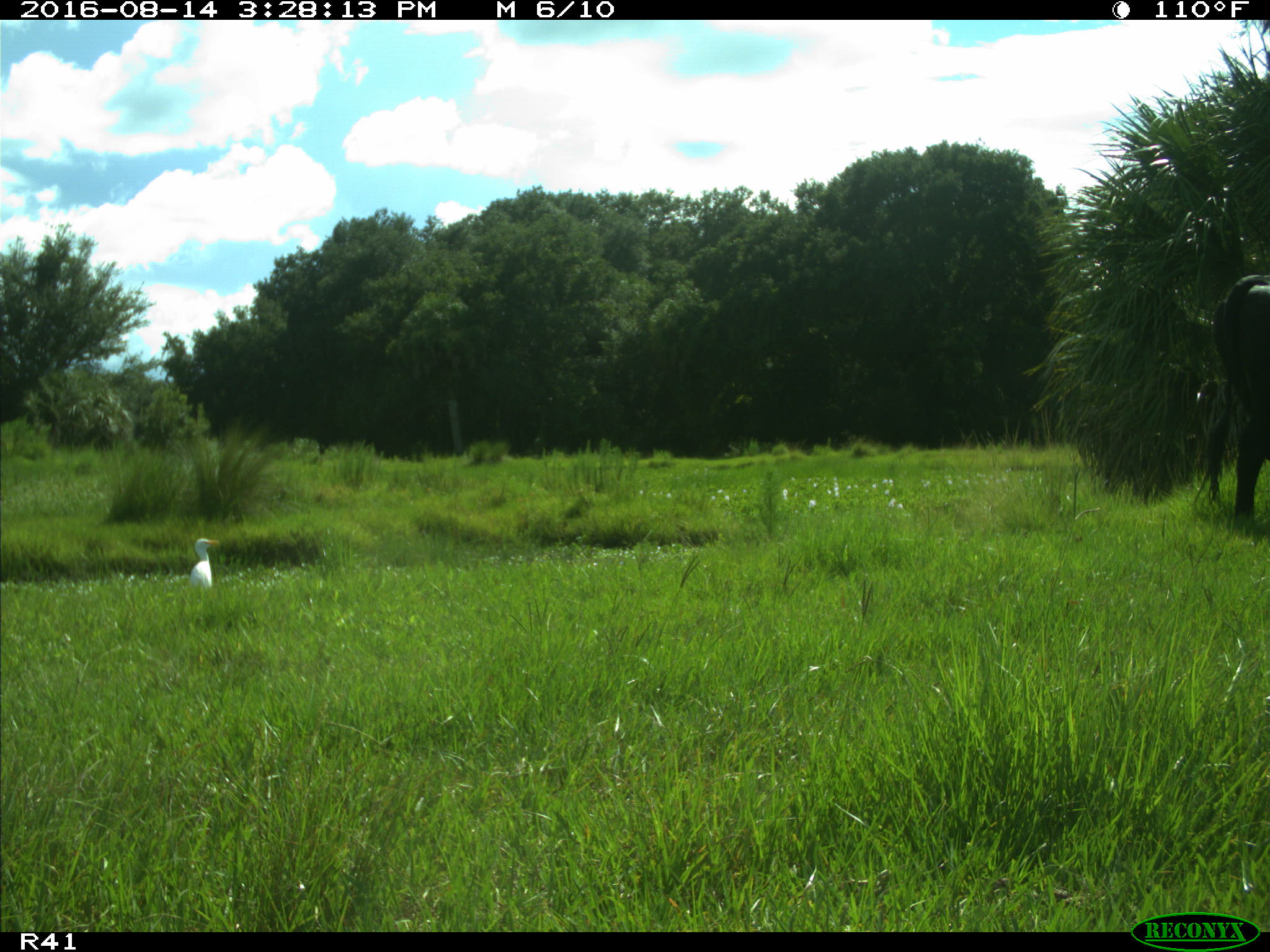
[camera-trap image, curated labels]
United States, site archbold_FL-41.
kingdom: Animalia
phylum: Chordata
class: Mammalia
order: Artiodactyla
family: Bovidae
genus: Bos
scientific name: Bos taurus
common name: domestic cow